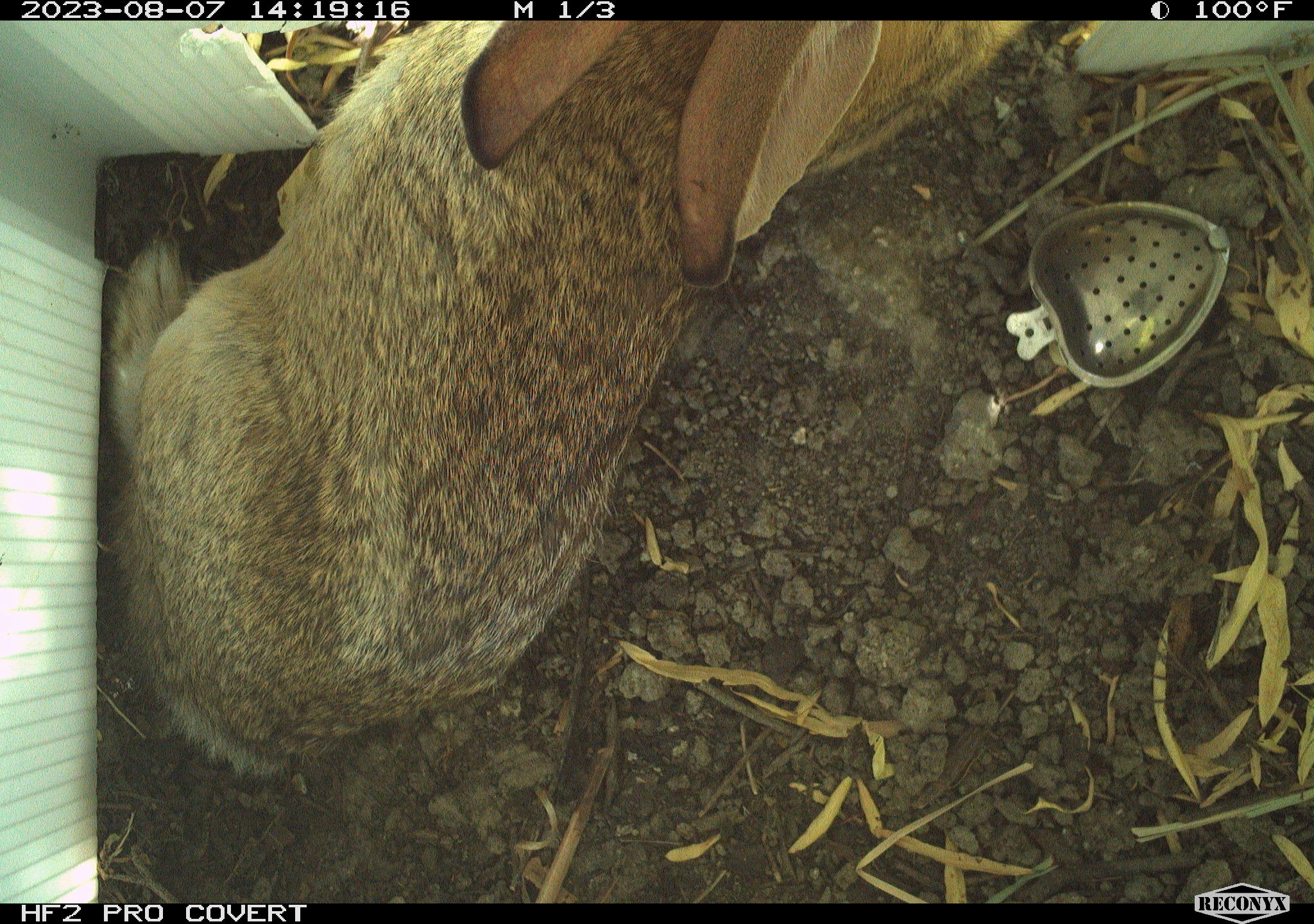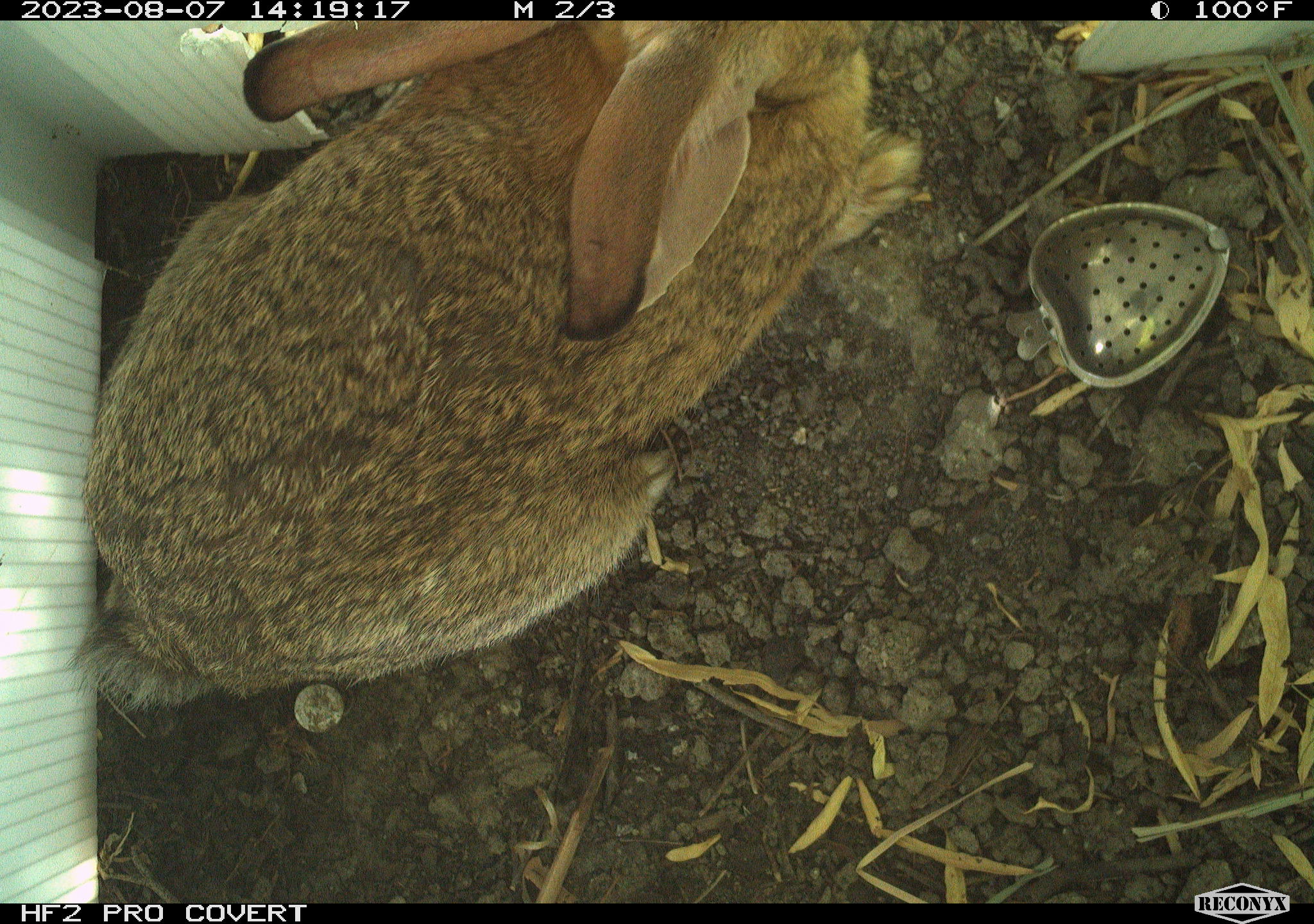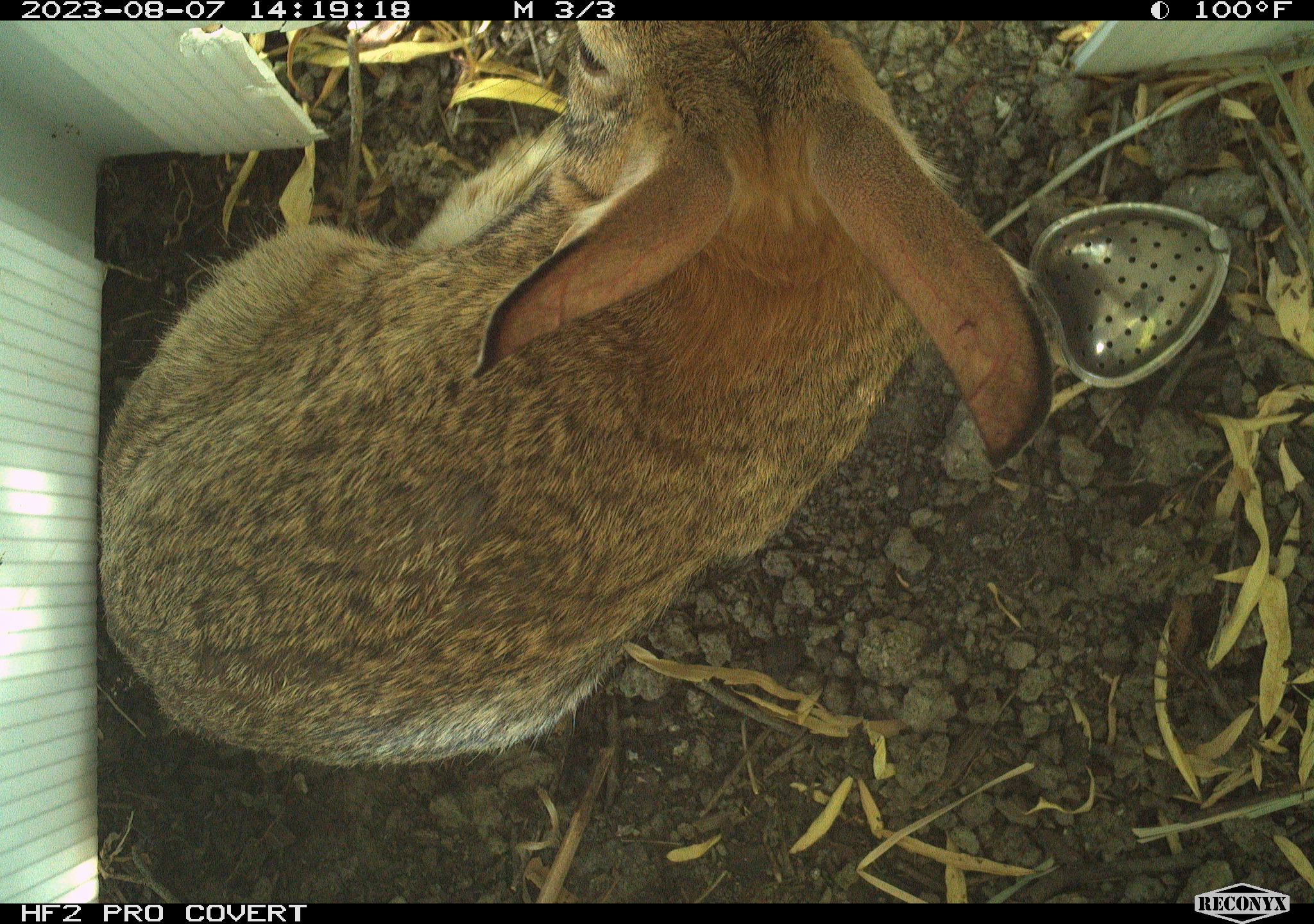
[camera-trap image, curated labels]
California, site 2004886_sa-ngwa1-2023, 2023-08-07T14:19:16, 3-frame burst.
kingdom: Animalia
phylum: Chordata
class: Mammalia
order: Lagomorpha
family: Leporidae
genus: Sylvilagus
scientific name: Sylvilagus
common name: cottontail rabbits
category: sylvilagus species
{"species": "sylvilagus species (cottontail rabbits) (Sylvilagus)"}